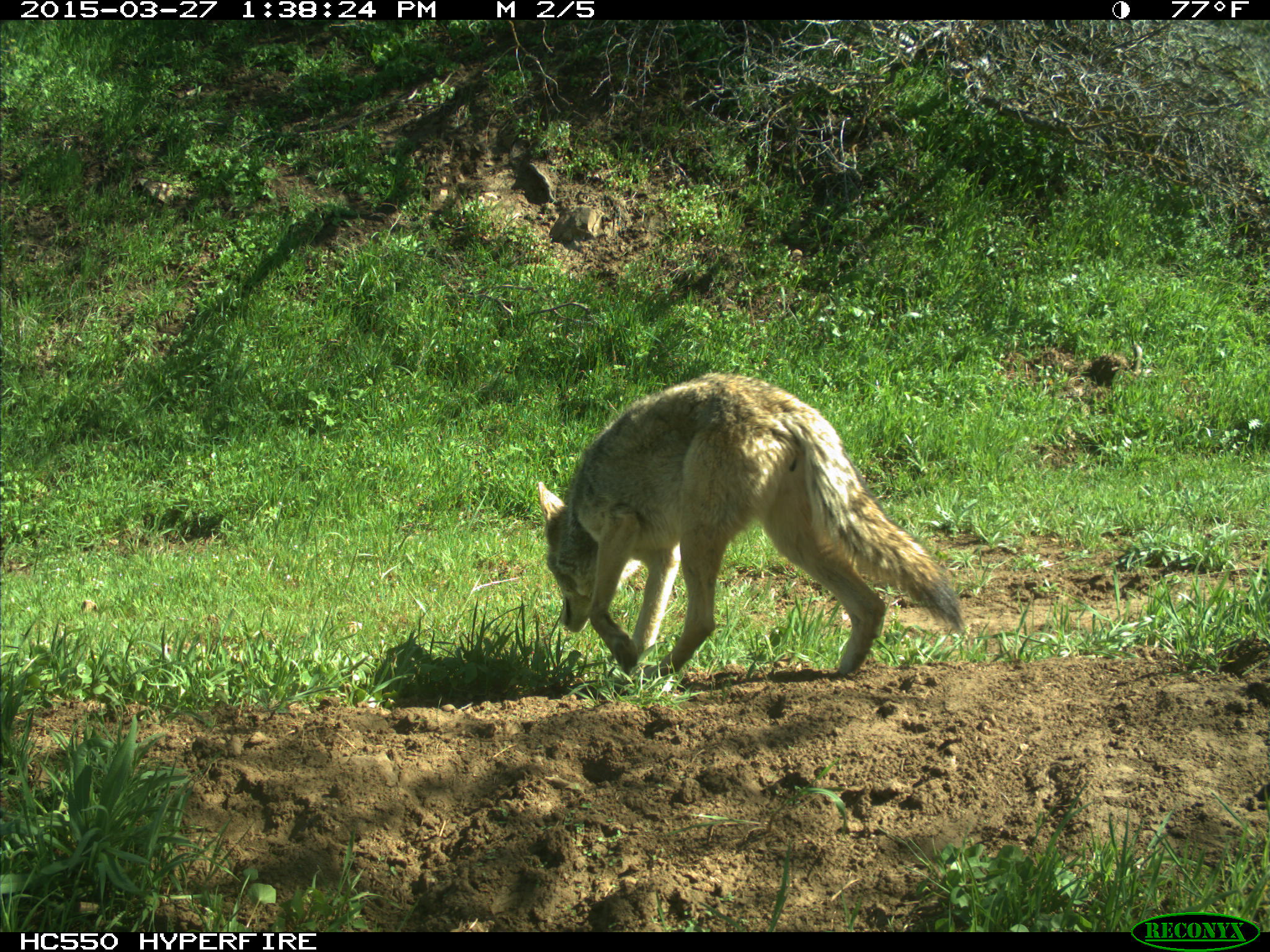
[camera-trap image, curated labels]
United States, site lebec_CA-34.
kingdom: Animalia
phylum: Chordata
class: Mammalia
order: Carnivora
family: Canidae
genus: Canis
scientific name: Canis latrans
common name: coyote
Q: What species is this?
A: Canis latrans (coyote).